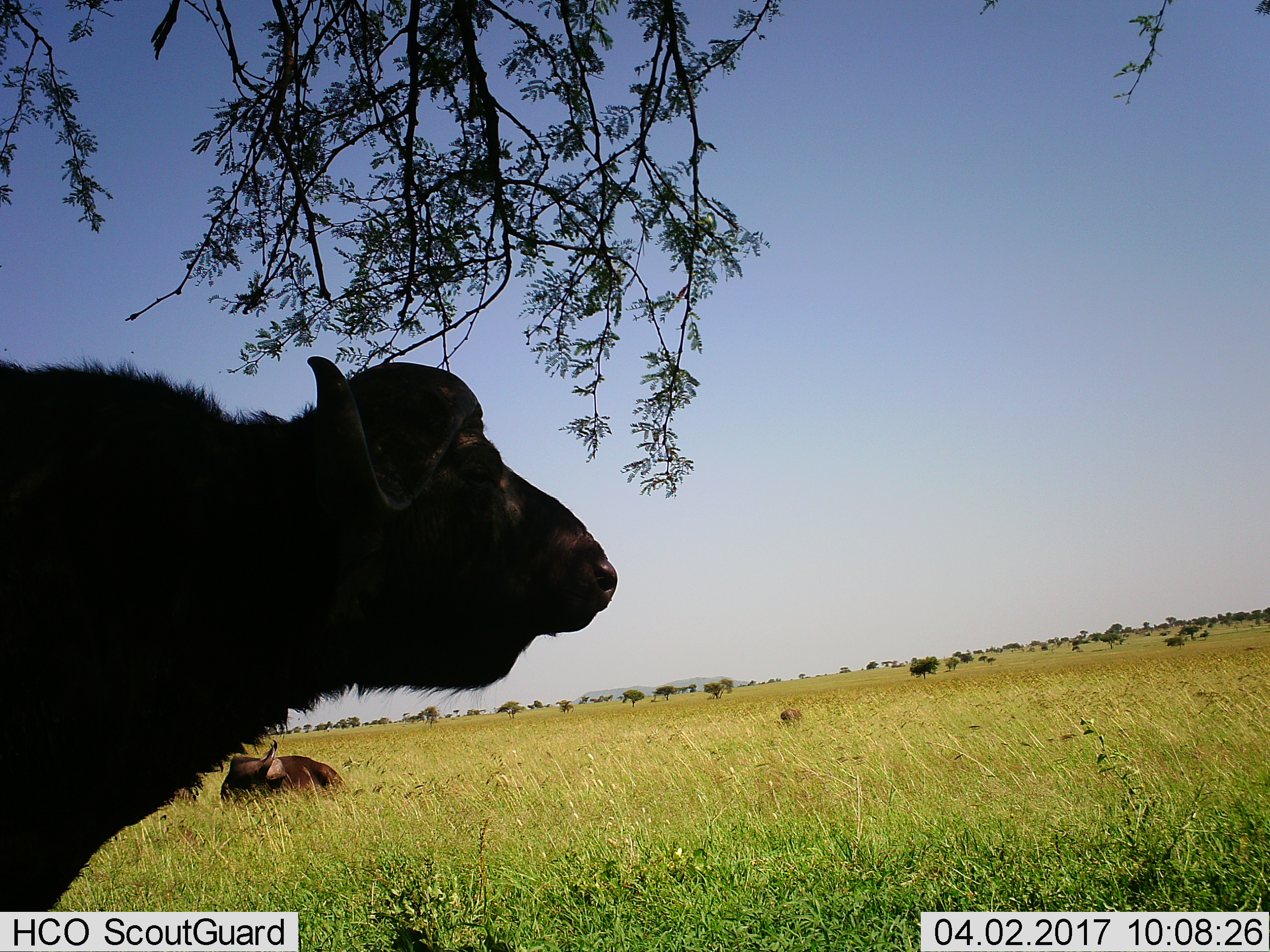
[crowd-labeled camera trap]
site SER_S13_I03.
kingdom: Animalia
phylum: Chordata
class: Mammalia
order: Artiodactyla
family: Bovidae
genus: Syncerus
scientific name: Syncerus caffer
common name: african buffalo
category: buffalo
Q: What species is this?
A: Buffalo (african buffalo) (Syncerus caffer).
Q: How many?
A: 2.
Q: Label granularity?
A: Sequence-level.